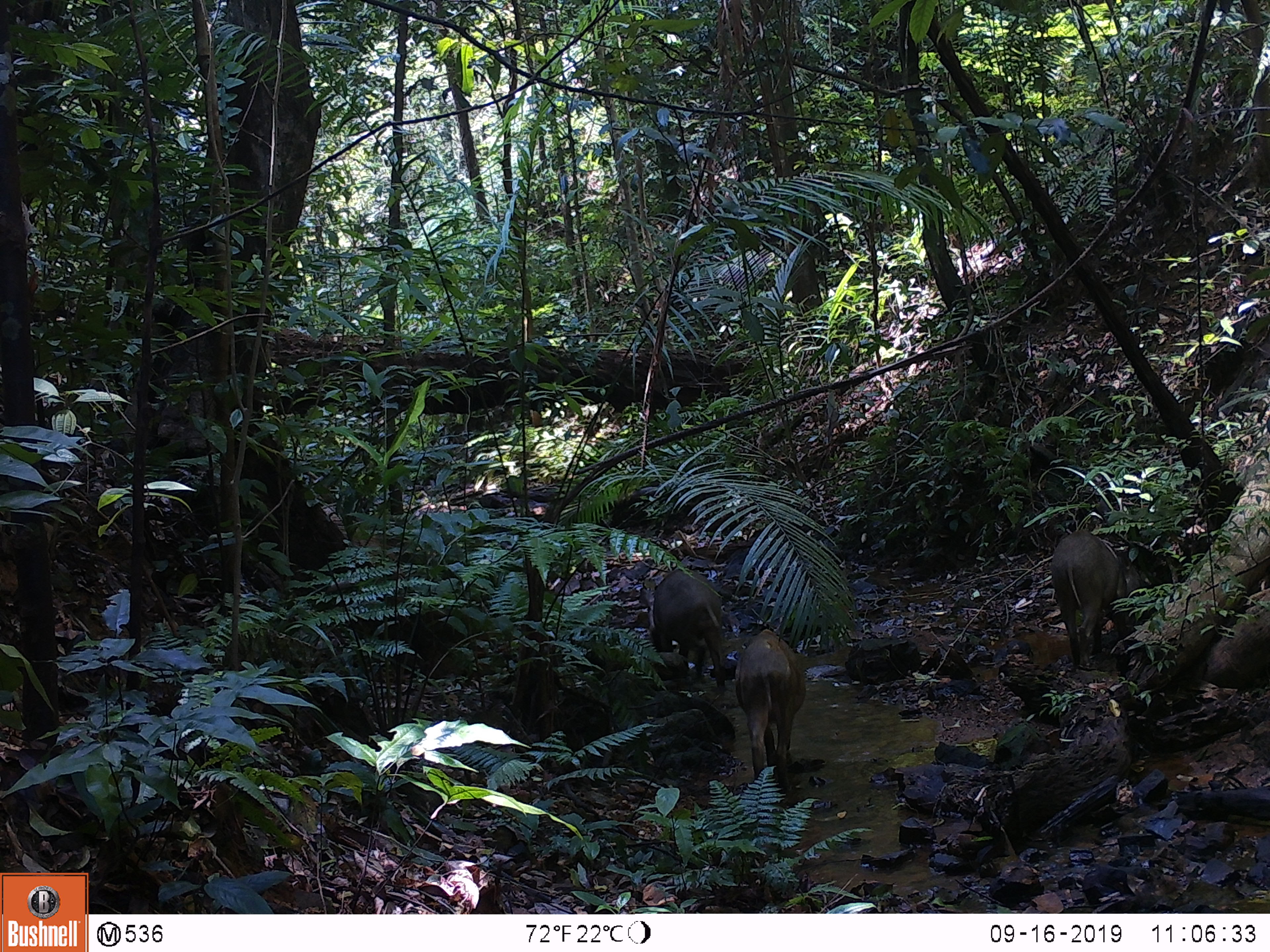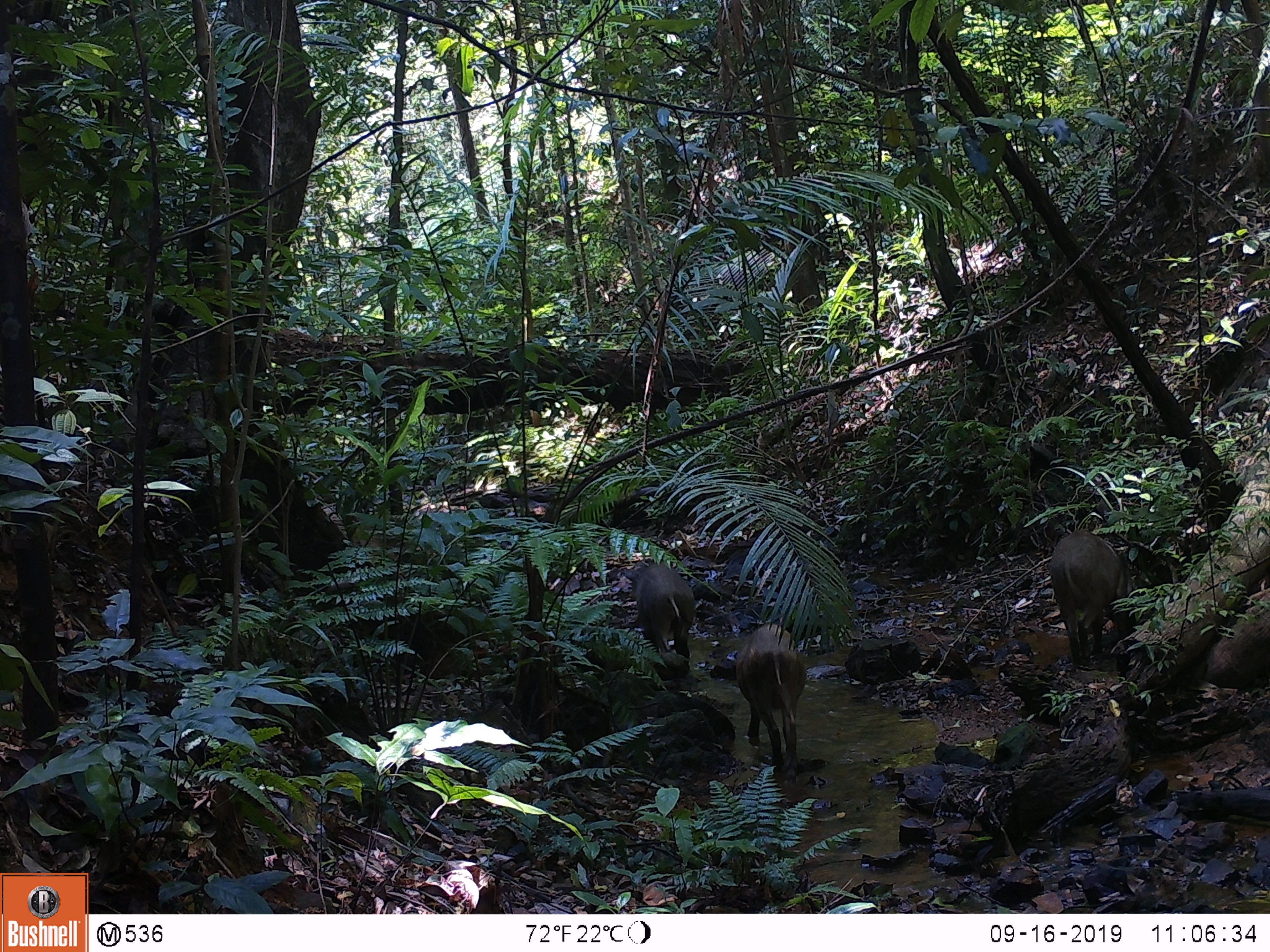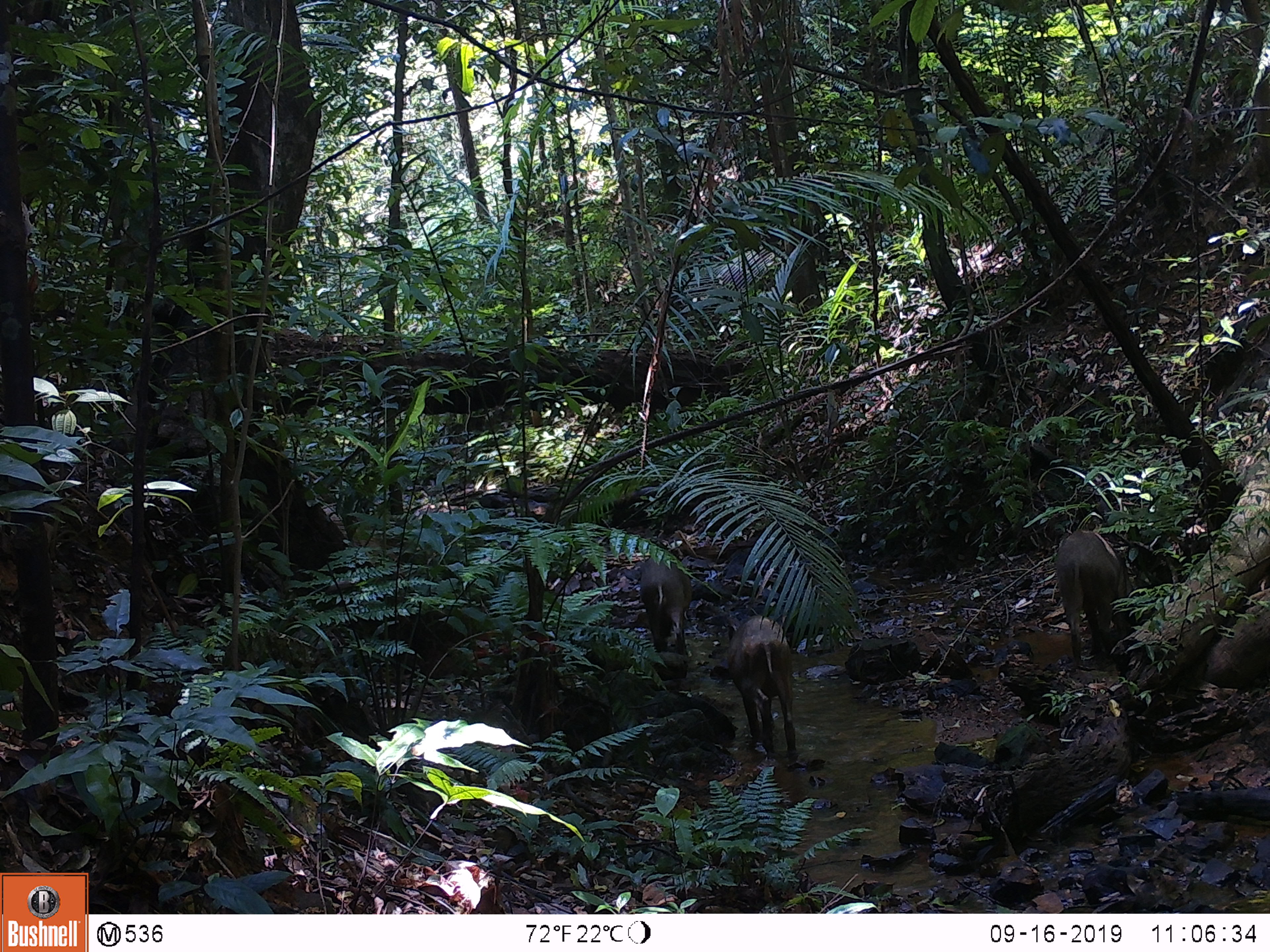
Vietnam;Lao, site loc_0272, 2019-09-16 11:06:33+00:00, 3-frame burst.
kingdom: Animalia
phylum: Chordata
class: Mammalia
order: Artiodactyla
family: Suidae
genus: Sus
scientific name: Sus scrofa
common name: eurasian wild pig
Eurasian wild pig (Sus scrofa). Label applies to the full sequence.